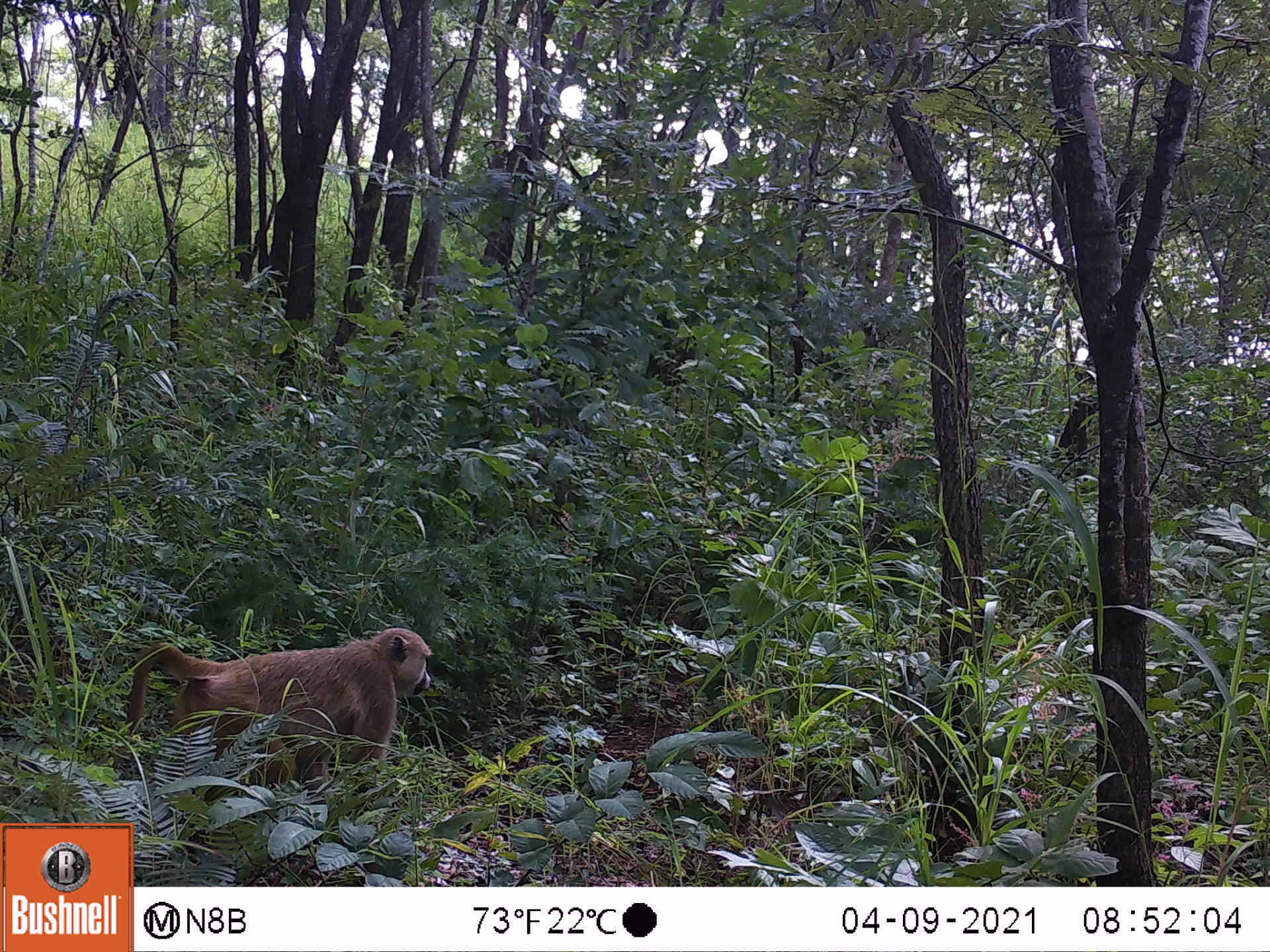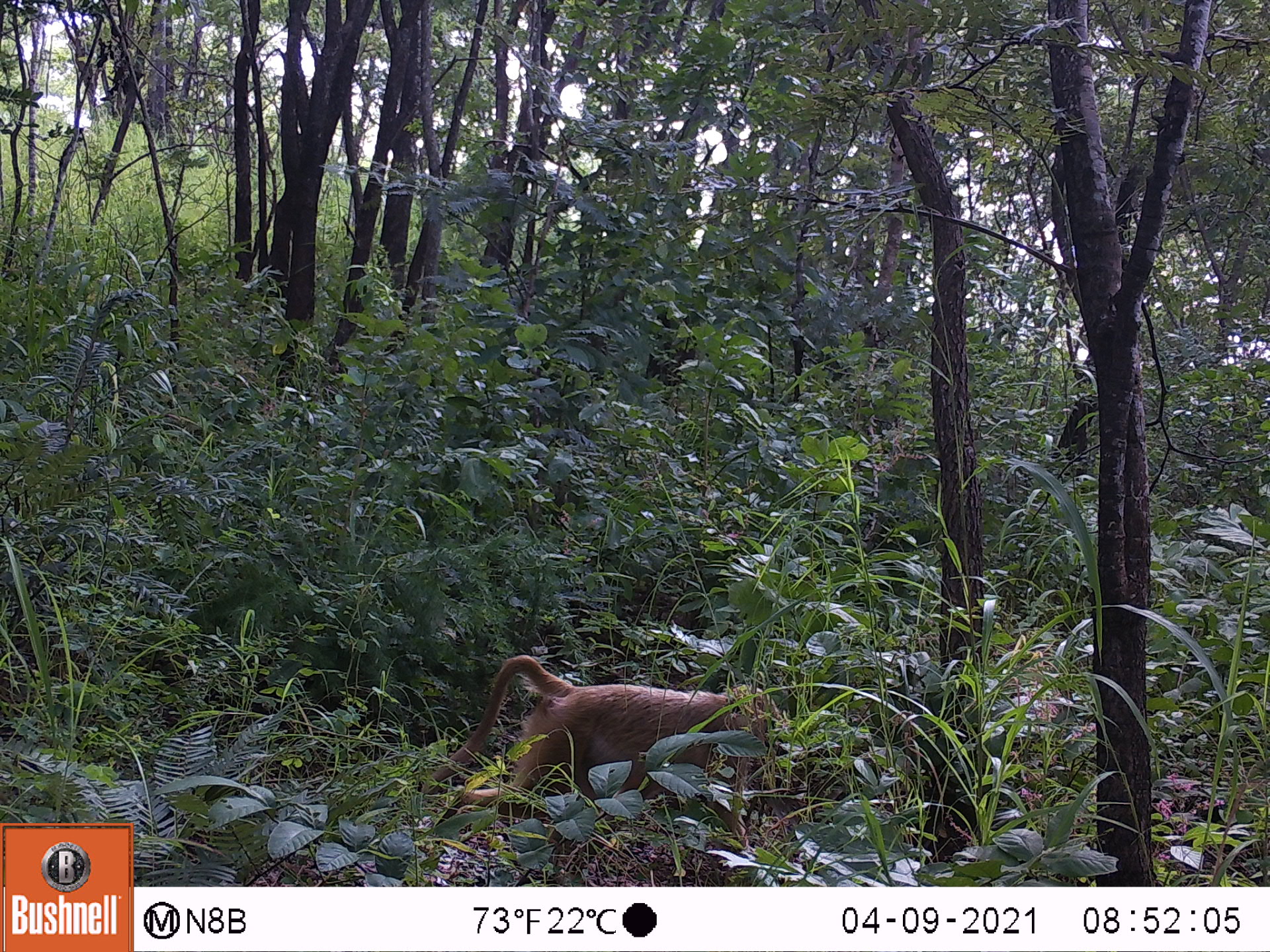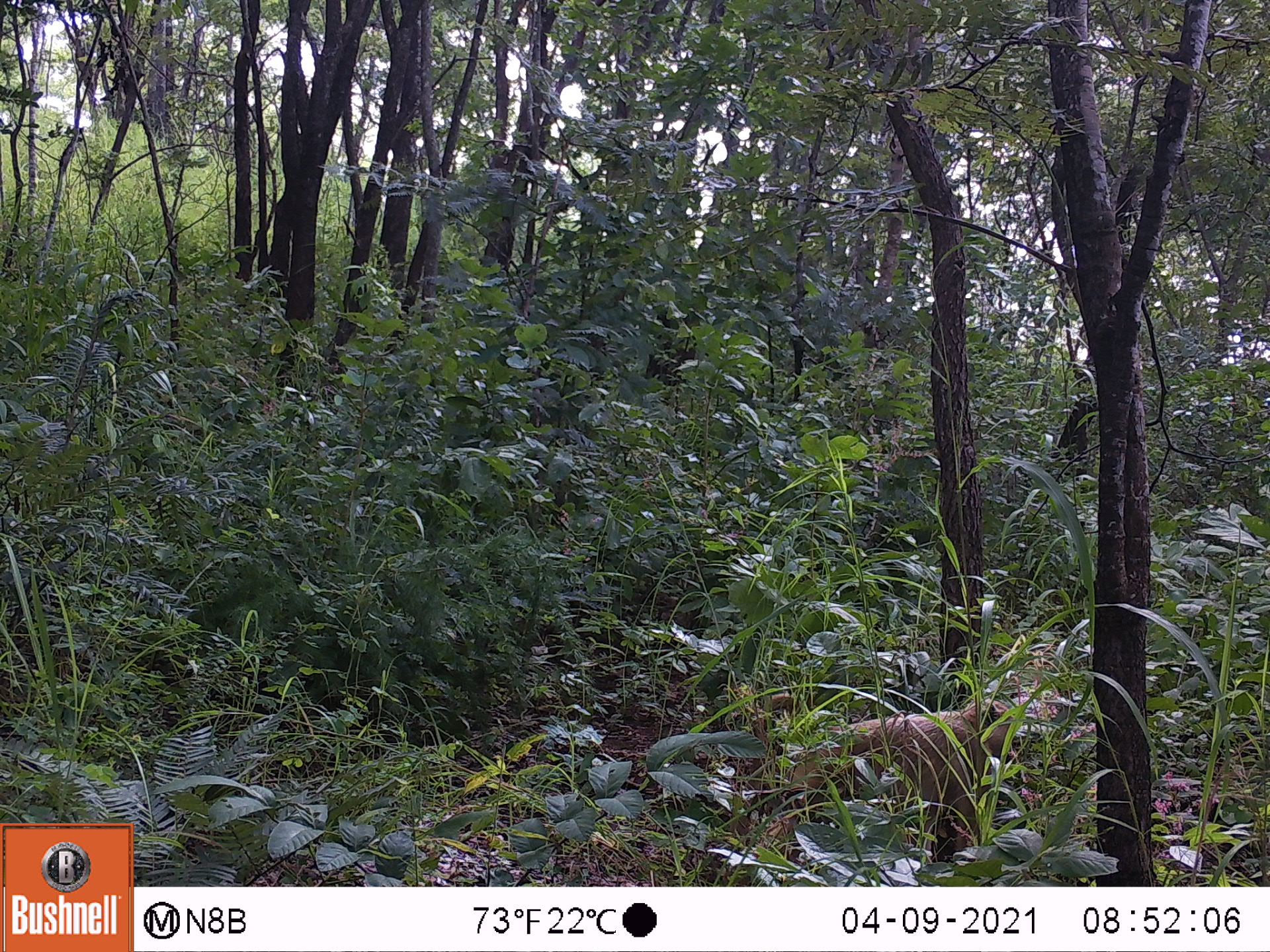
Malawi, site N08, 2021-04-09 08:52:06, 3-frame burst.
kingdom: Animalia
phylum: Chordata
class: Mammalia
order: Primates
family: Cercopithecidae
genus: Papio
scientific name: Papio cynocephalus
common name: yellow baboon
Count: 1.